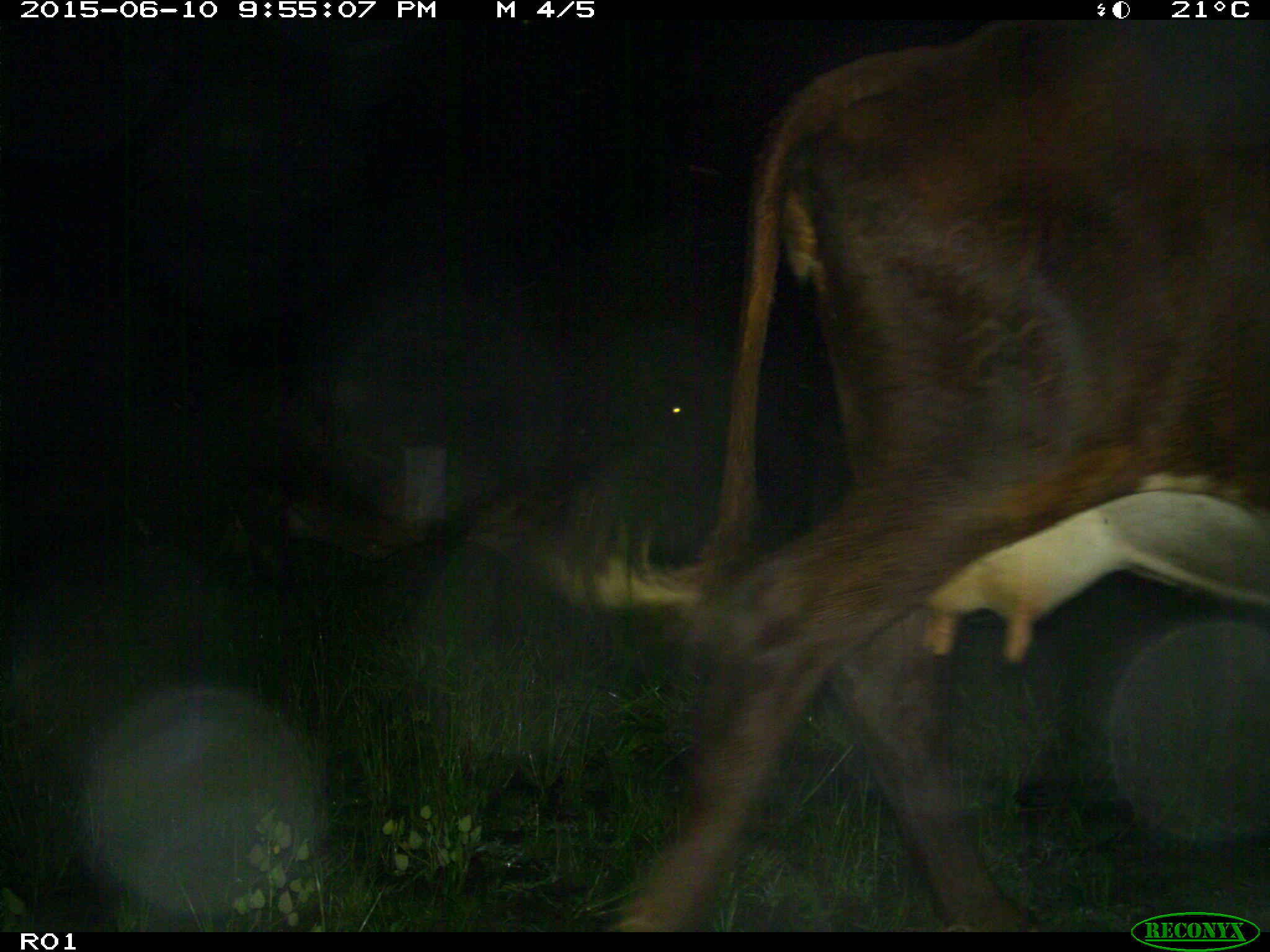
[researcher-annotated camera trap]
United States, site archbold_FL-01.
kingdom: Animalia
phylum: Chordata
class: Mammalia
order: Artiodactyla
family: Bovidae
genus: Bos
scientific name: Bos taurus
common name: domestic cow